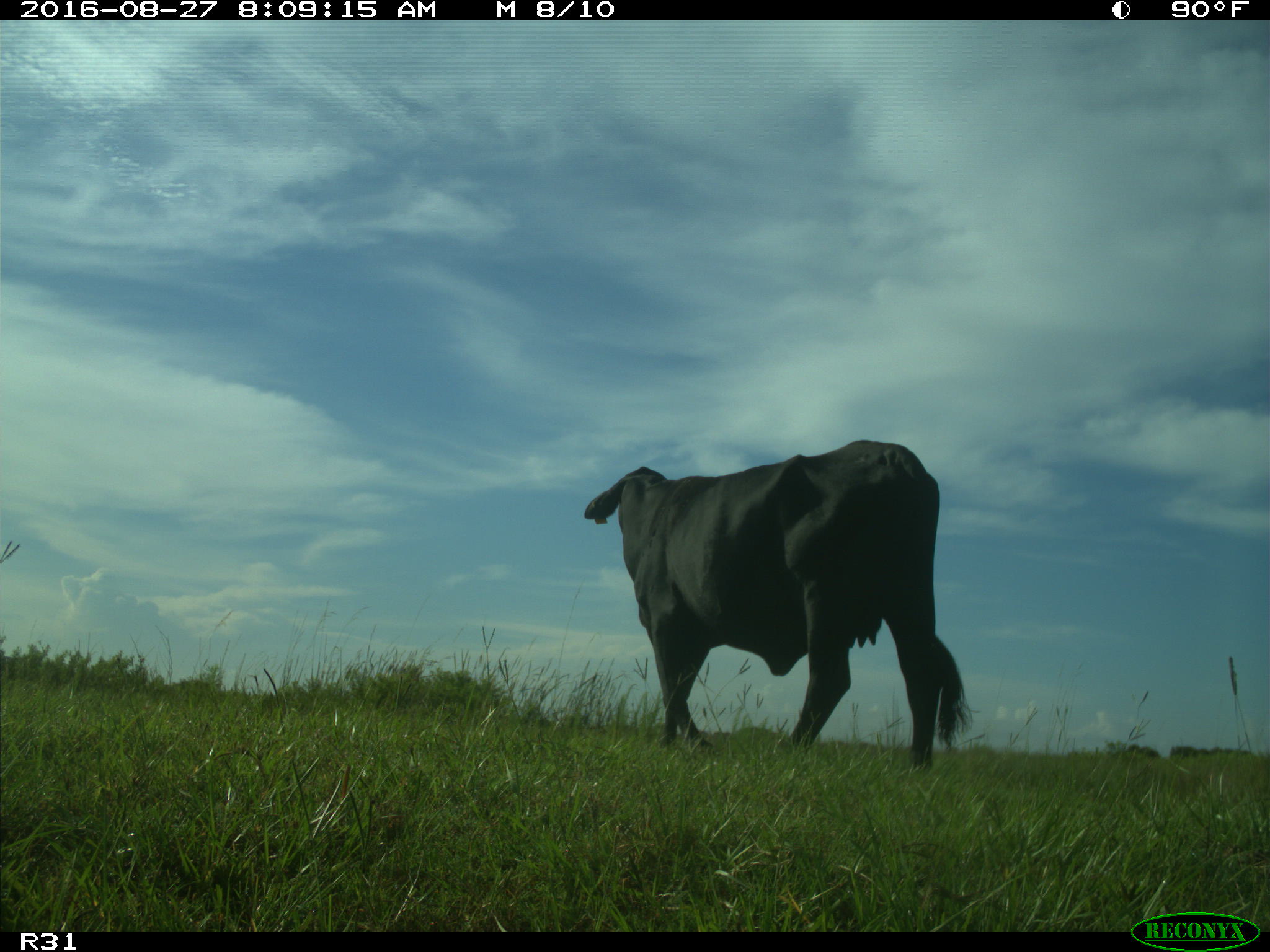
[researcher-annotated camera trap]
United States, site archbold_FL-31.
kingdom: Animalia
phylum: Chordata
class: Mammalia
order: Artiodactyla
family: Bovidae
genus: Bos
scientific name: Bos taurus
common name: domestic cow